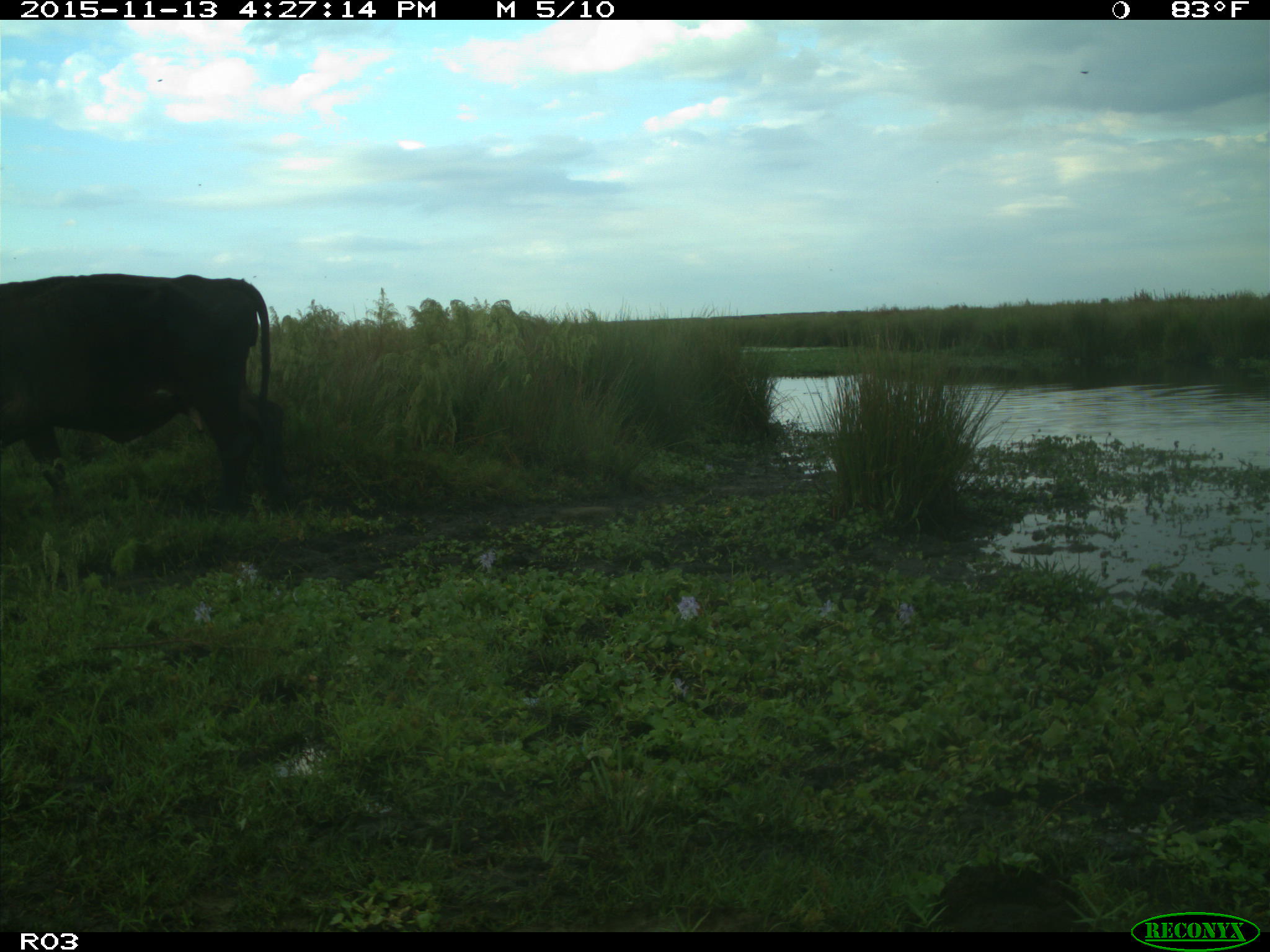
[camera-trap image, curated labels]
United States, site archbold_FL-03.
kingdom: Animalia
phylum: Chordata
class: Mammalia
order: Artiodactyla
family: Bovidae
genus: Bos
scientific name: Bos taurus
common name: domestic cow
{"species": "Bos taurus (domestic cow)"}